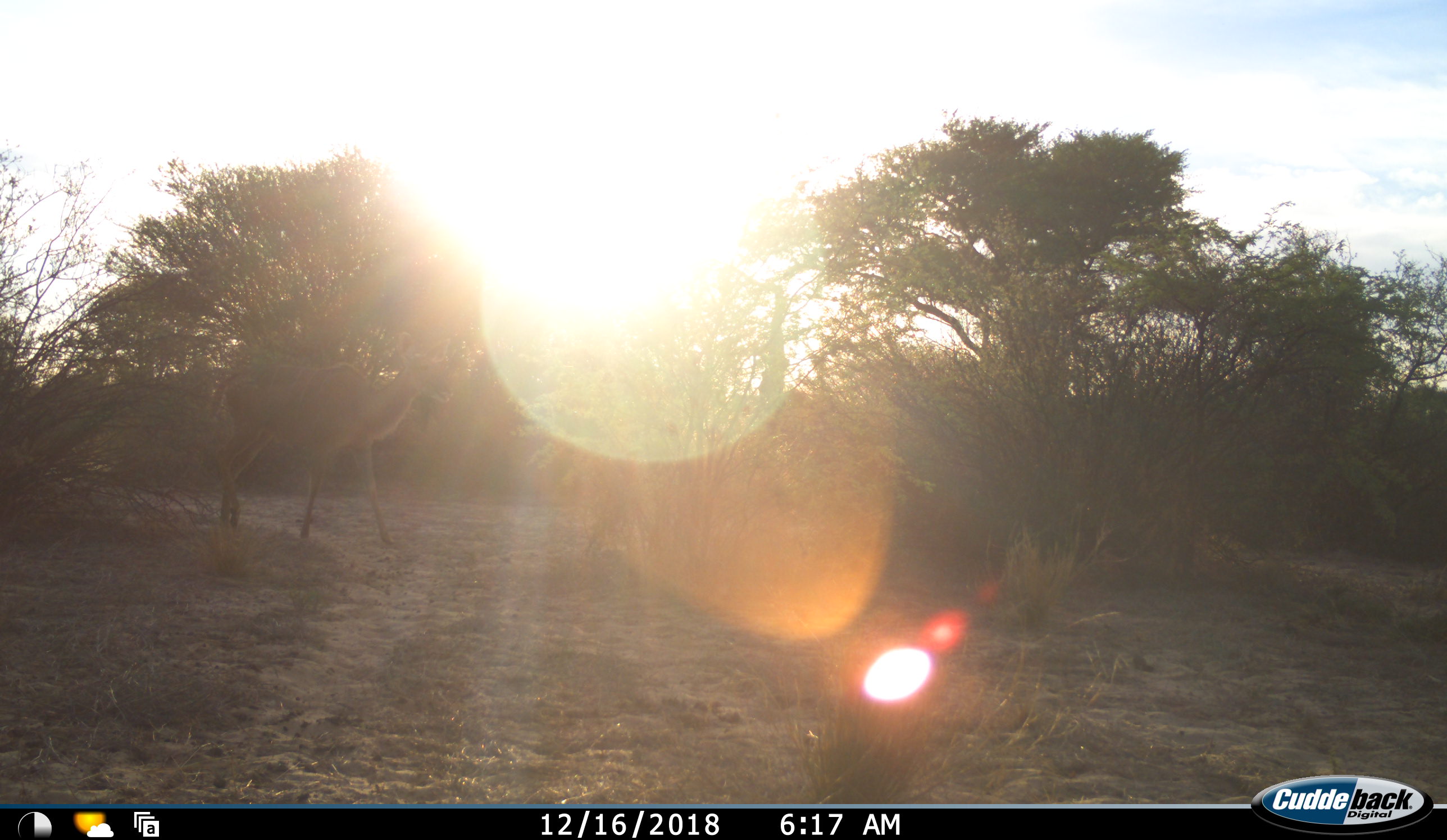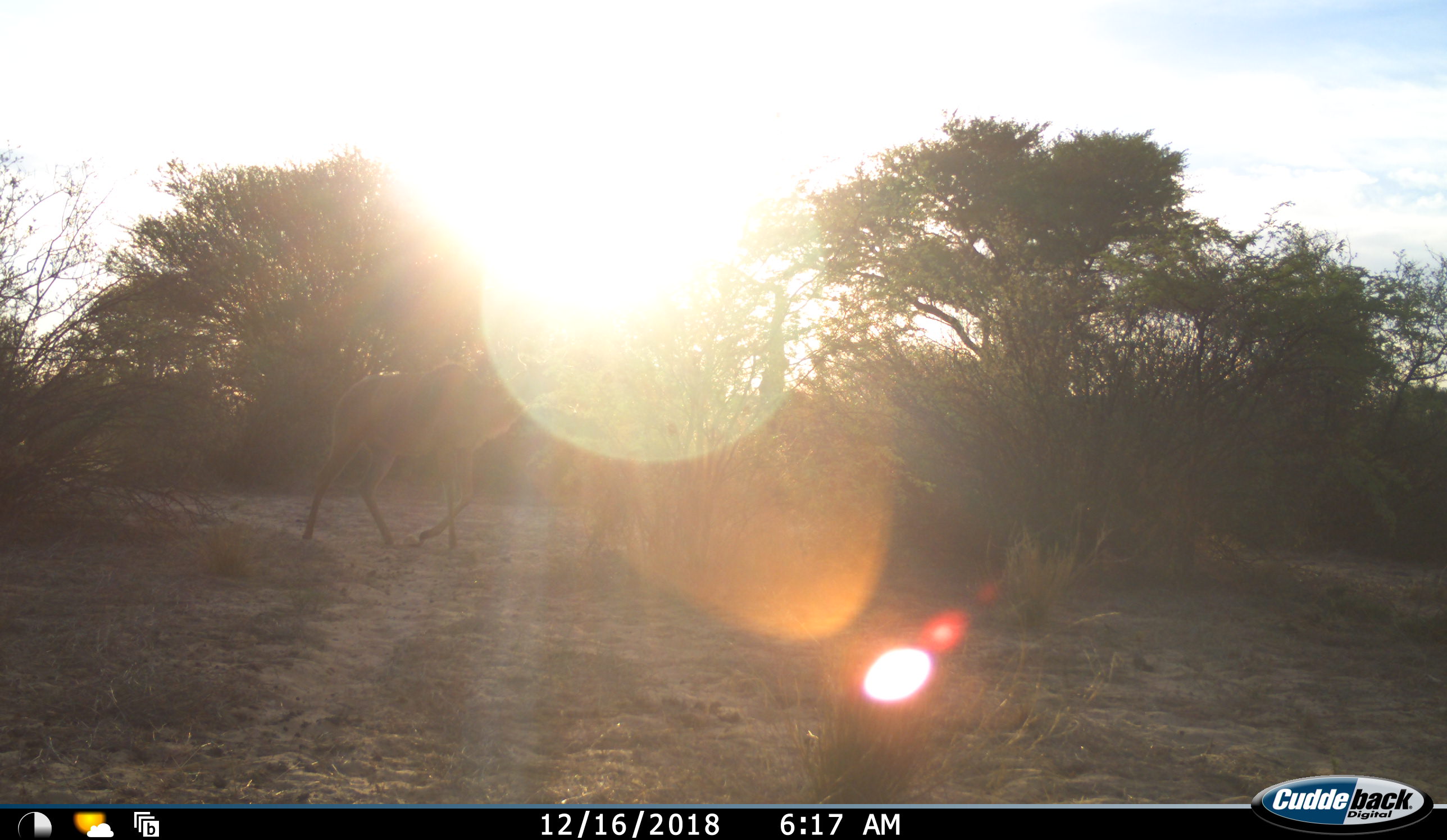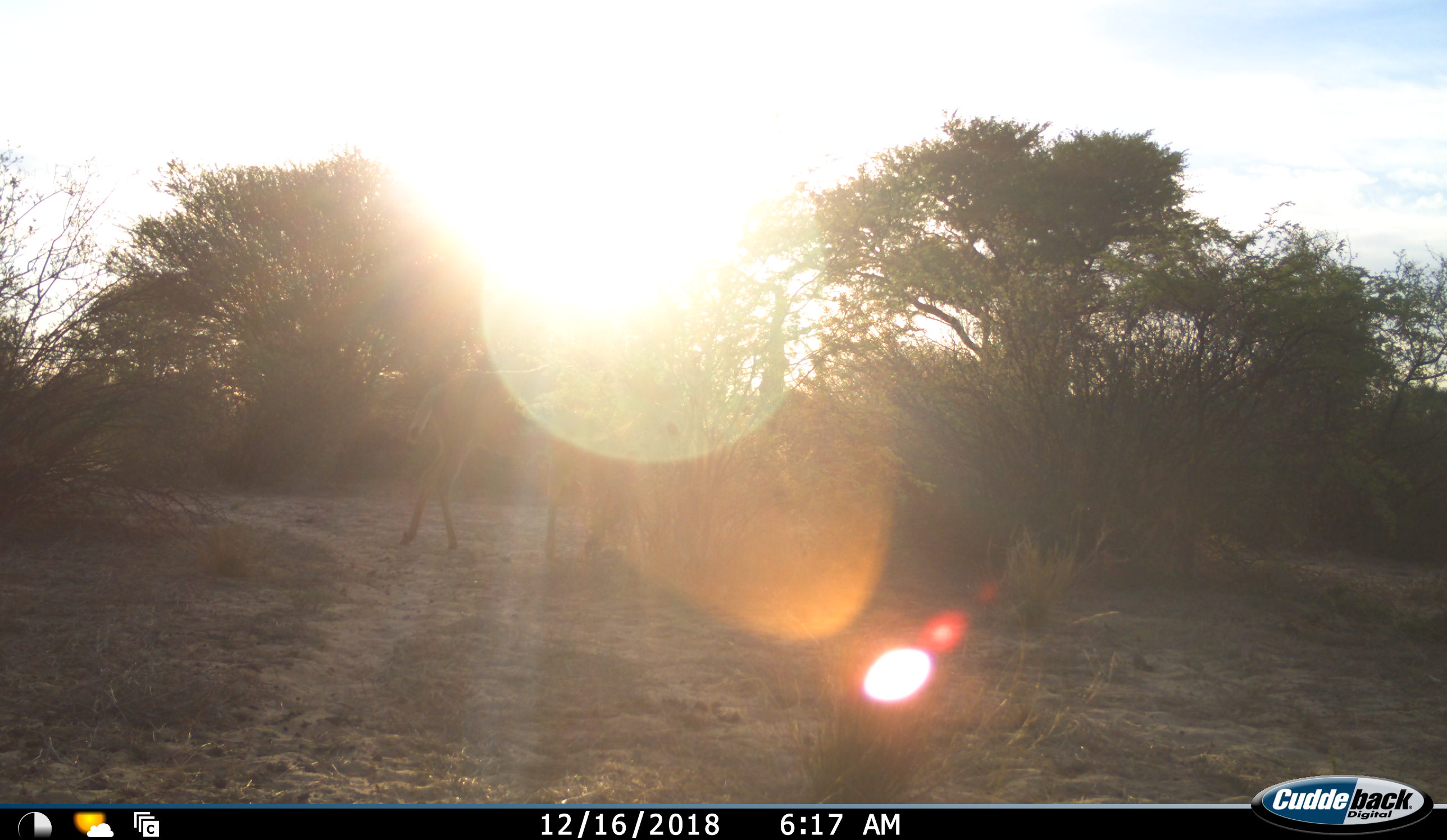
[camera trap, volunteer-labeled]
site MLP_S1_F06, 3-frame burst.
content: unidentified animal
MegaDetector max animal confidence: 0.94